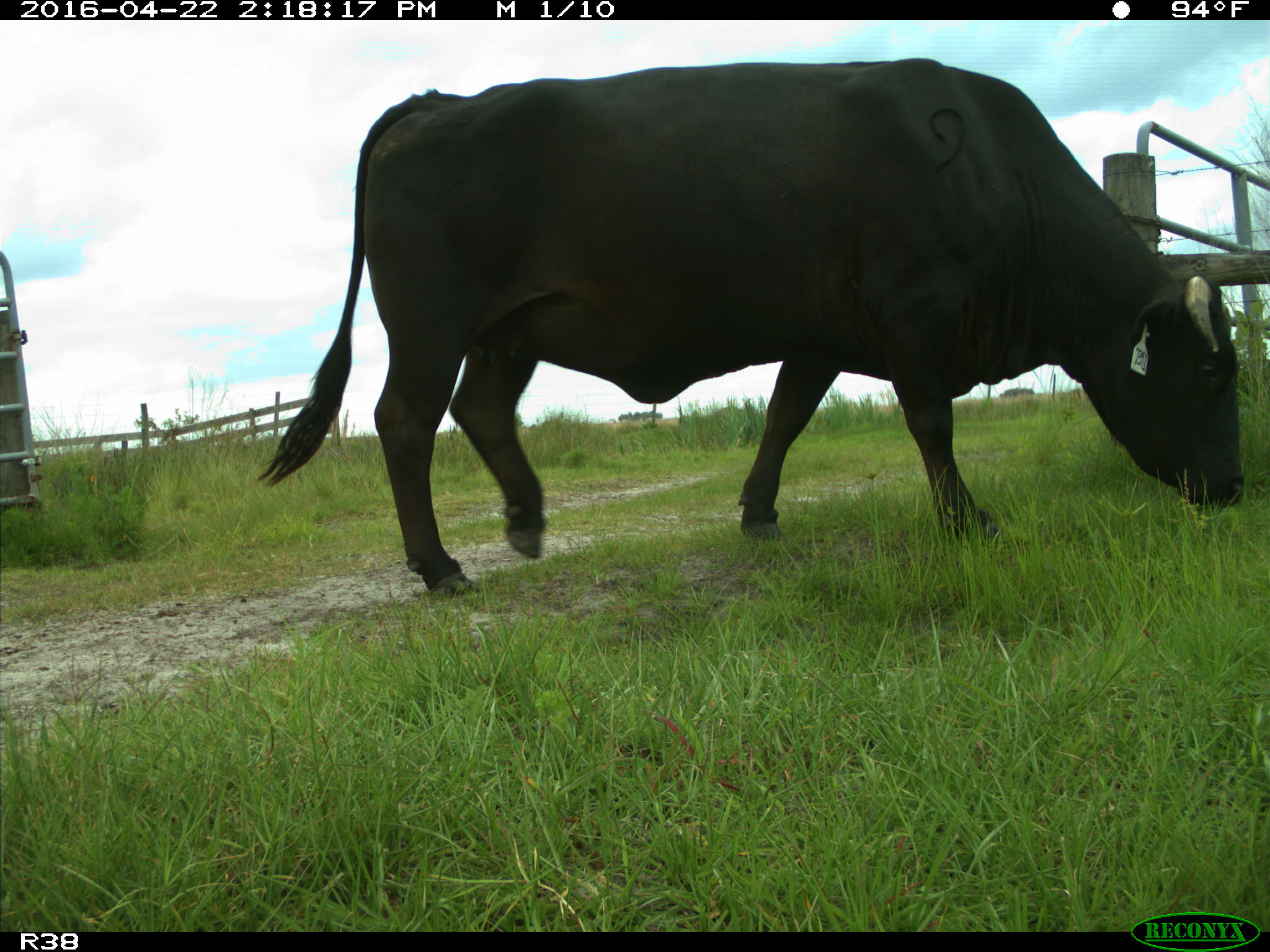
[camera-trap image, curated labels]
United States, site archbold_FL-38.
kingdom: Animalia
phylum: Chordata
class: Mammalia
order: Artiodactyla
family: Bovidae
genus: Bos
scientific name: Bos taurus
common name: domestic cow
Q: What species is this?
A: Bos taurus (domestic cow).